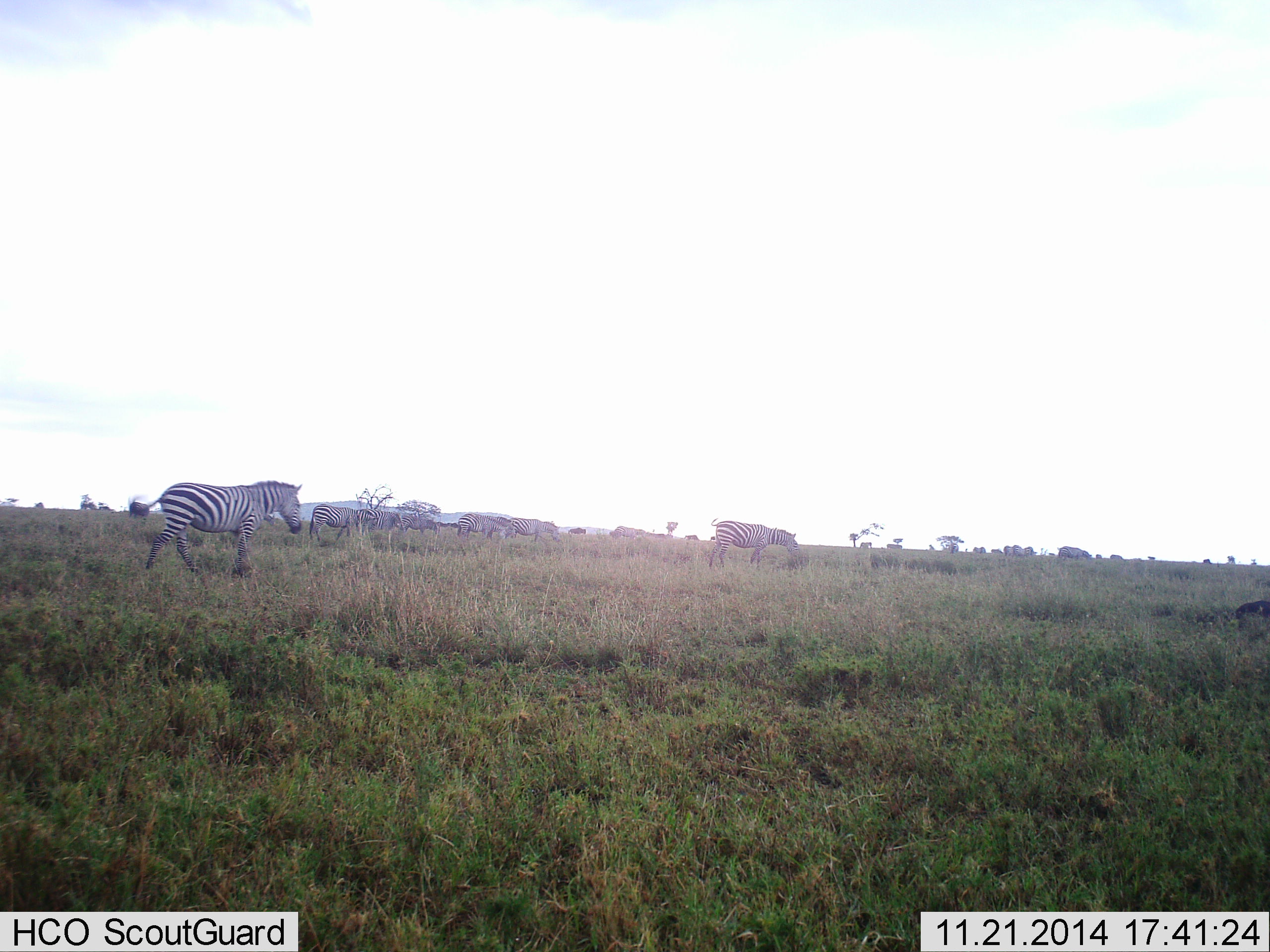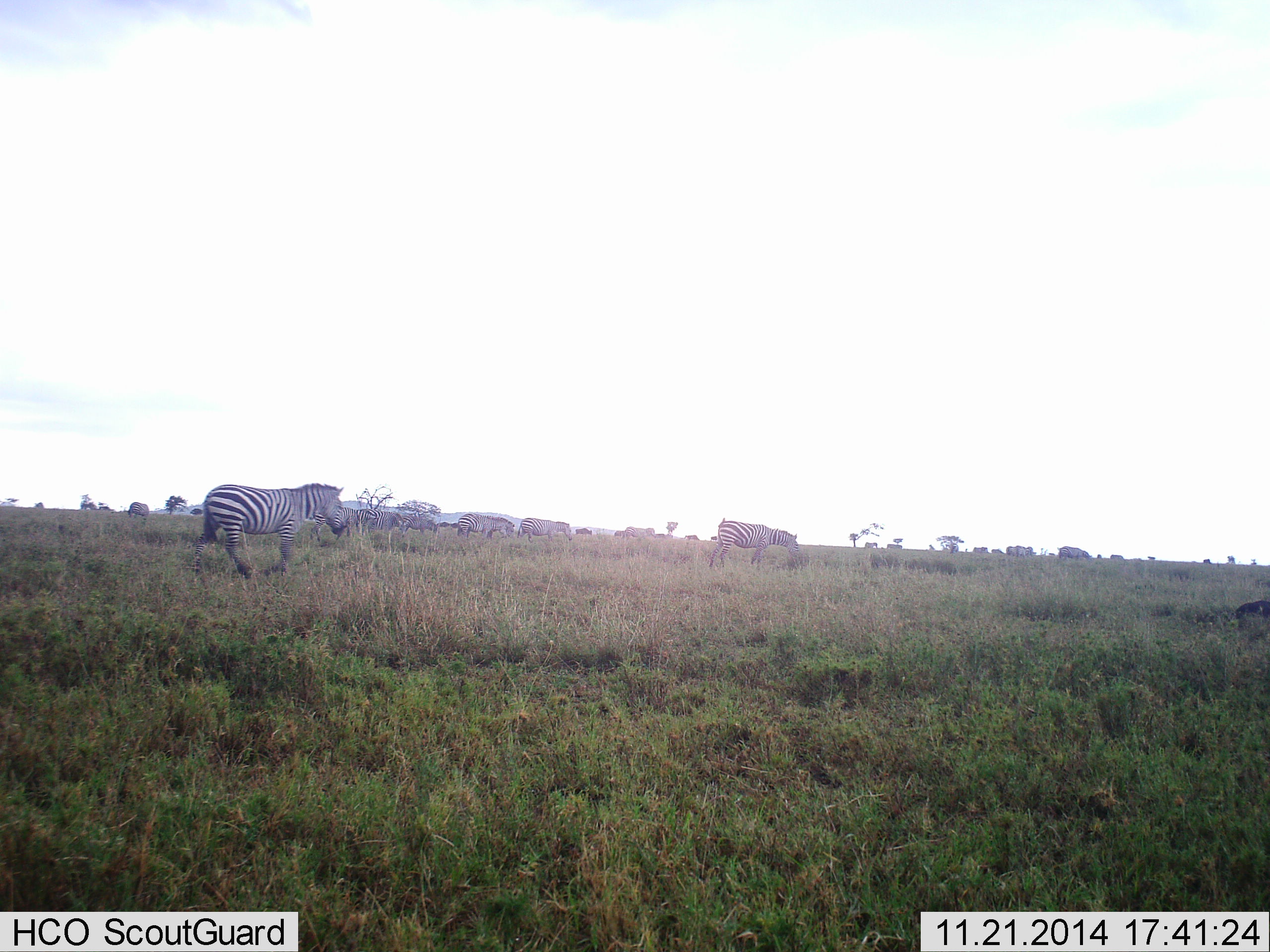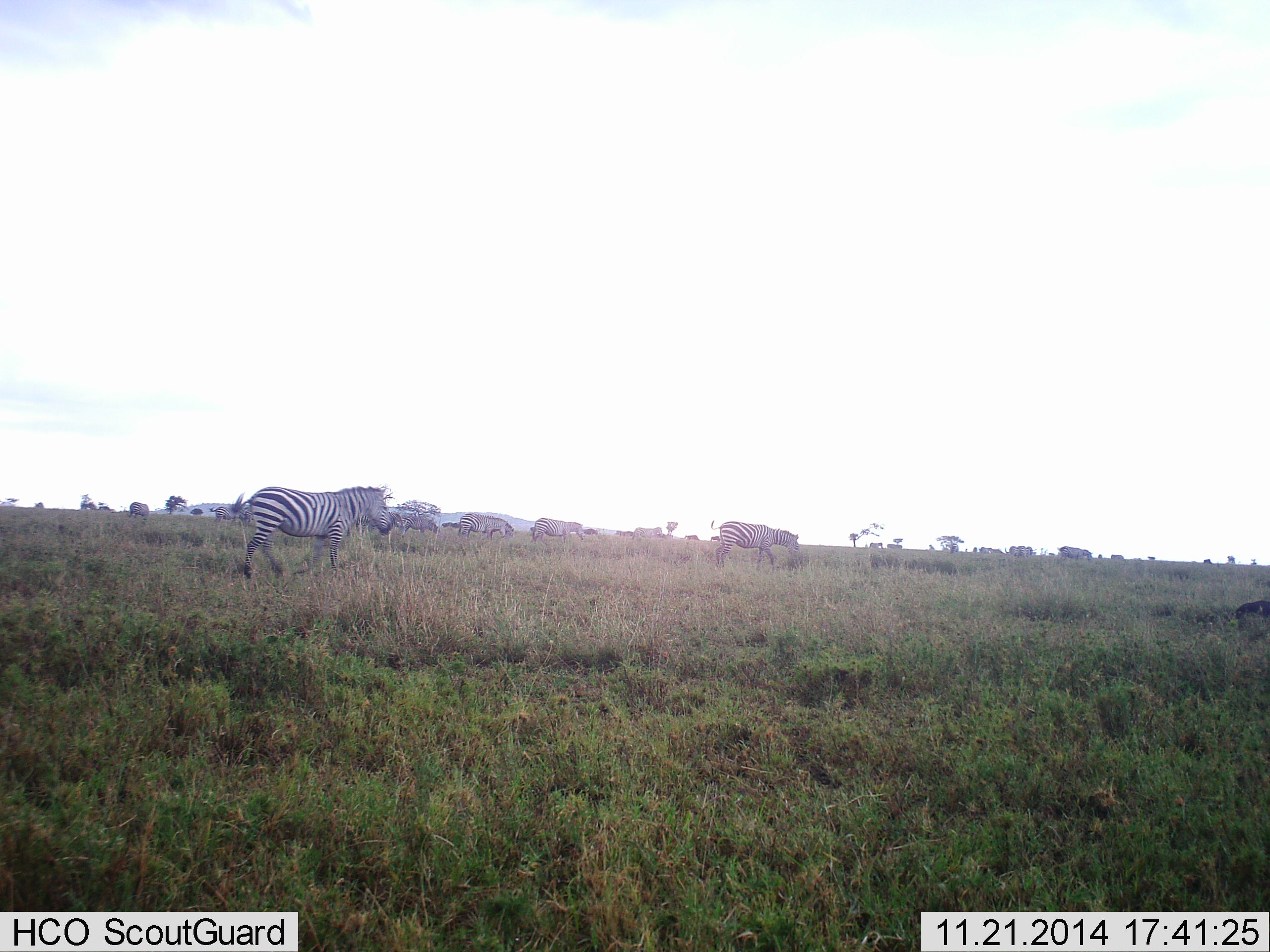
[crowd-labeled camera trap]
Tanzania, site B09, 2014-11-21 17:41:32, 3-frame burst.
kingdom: Animalia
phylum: Chordata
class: Mammalia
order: Perissodactyla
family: Equidae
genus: Equus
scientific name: Equus quagga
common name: plains zebra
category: zebra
Zebra (plains zebra) (Equus quagga), count 11-50. Behavior (volunteer vote fractions): standing 30%, resting 0%, moving 100%, interacting 0%. Young present (vote fraction): 0%. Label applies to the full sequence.